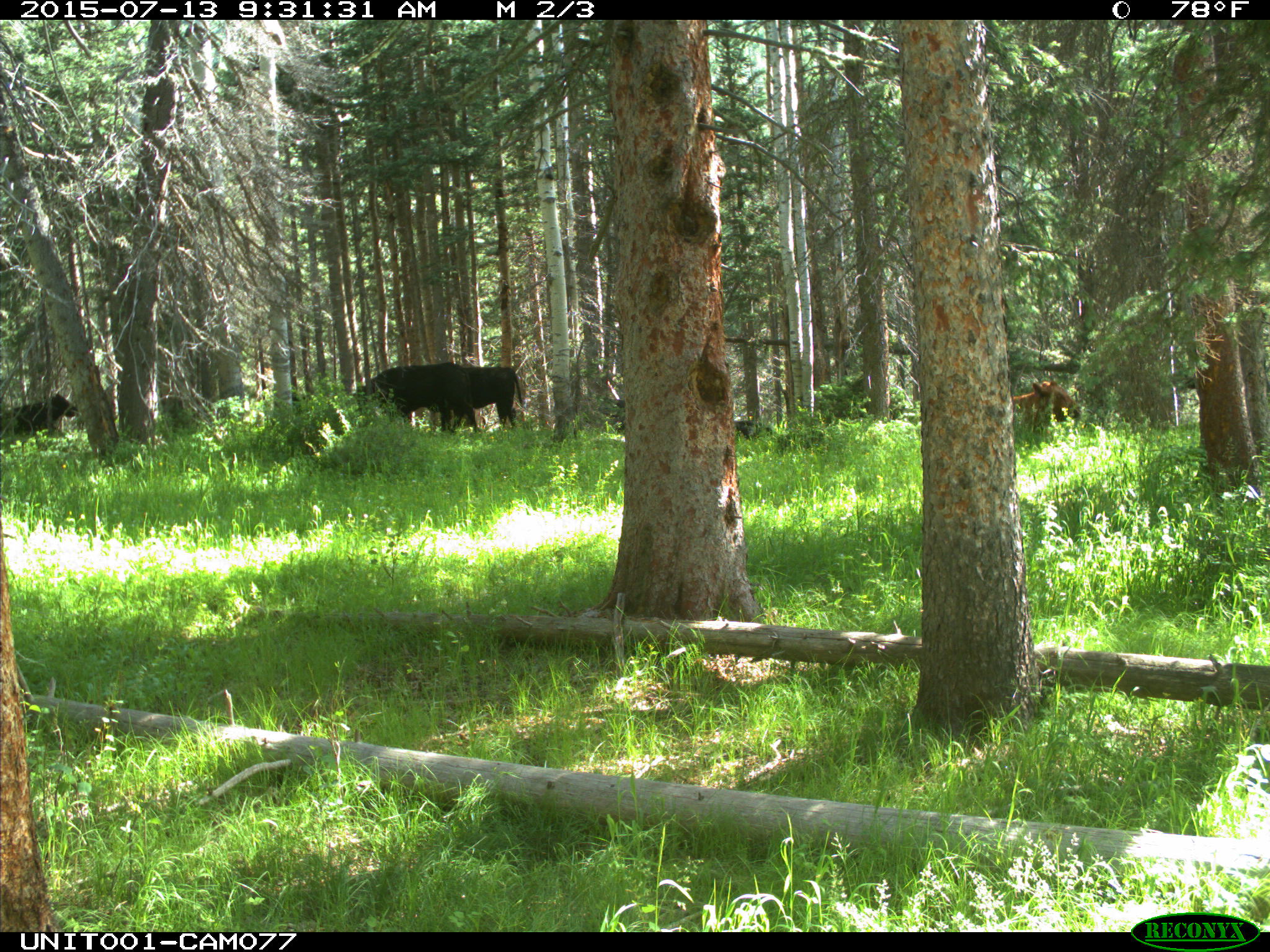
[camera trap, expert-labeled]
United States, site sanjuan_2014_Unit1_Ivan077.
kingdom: Animalia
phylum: Chordata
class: Mammalia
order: Artiodactyla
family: Bovidae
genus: Bos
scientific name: Bos taurus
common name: domestic cow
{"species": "Bos taurus (domestic cow)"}